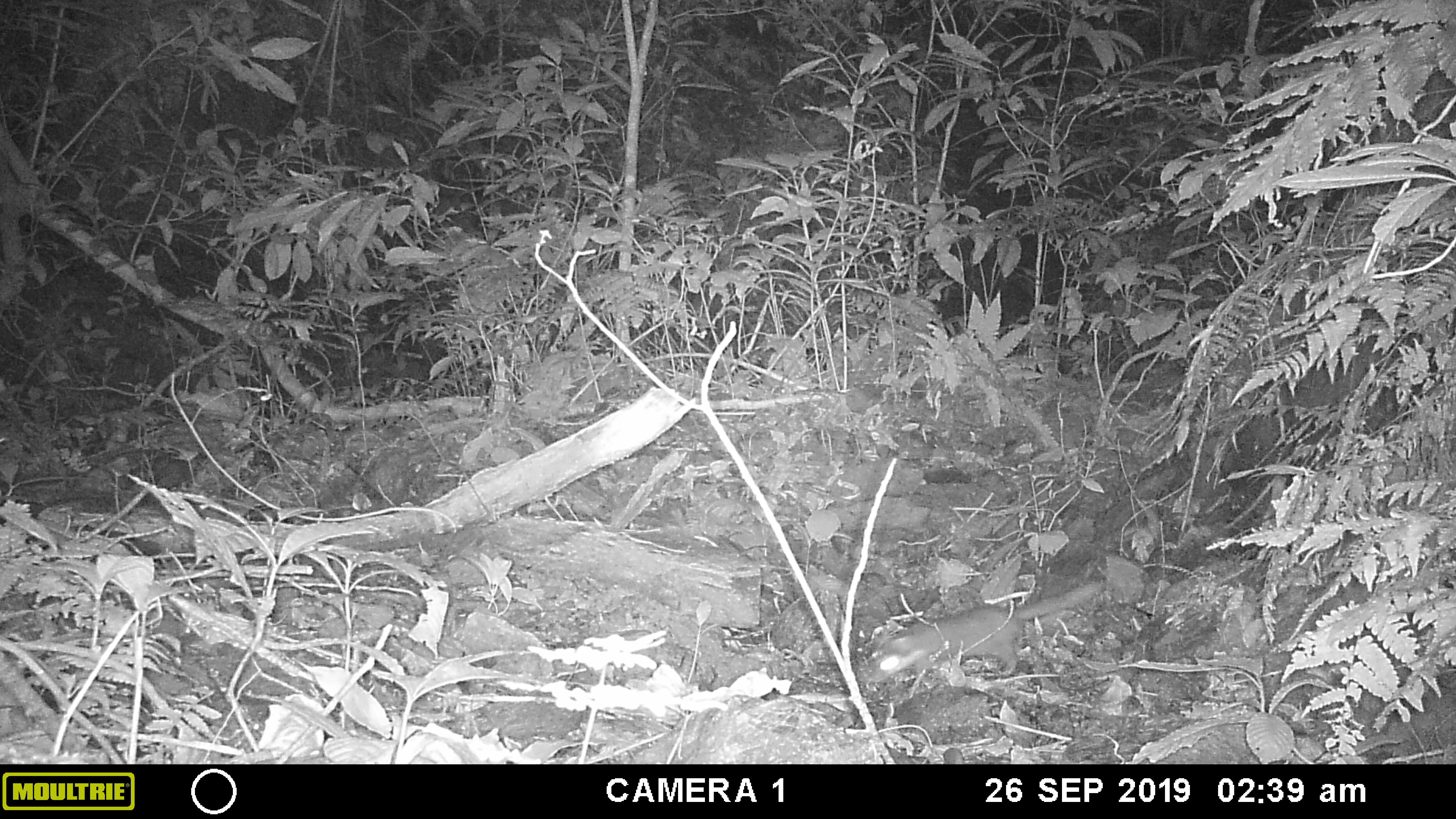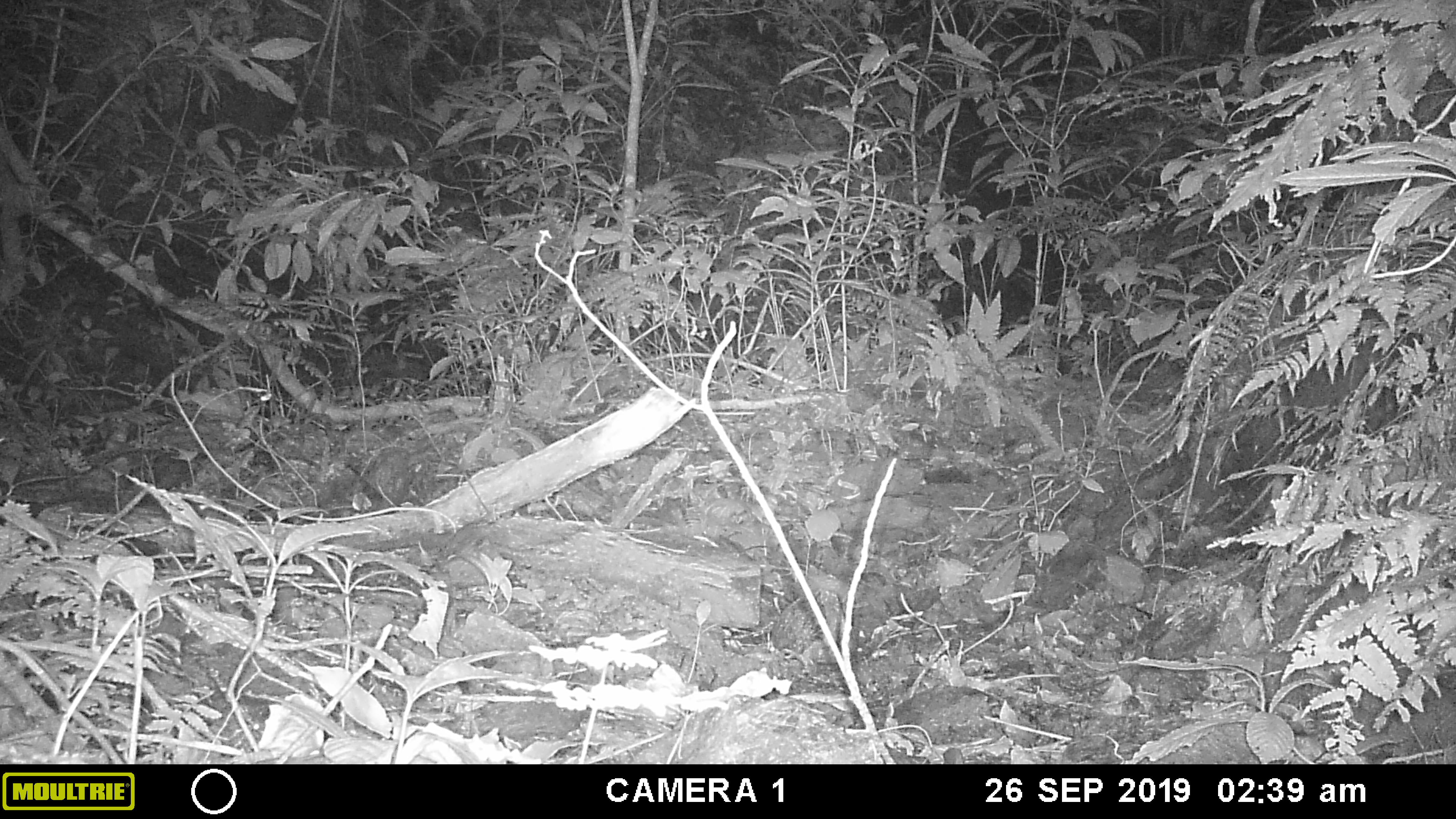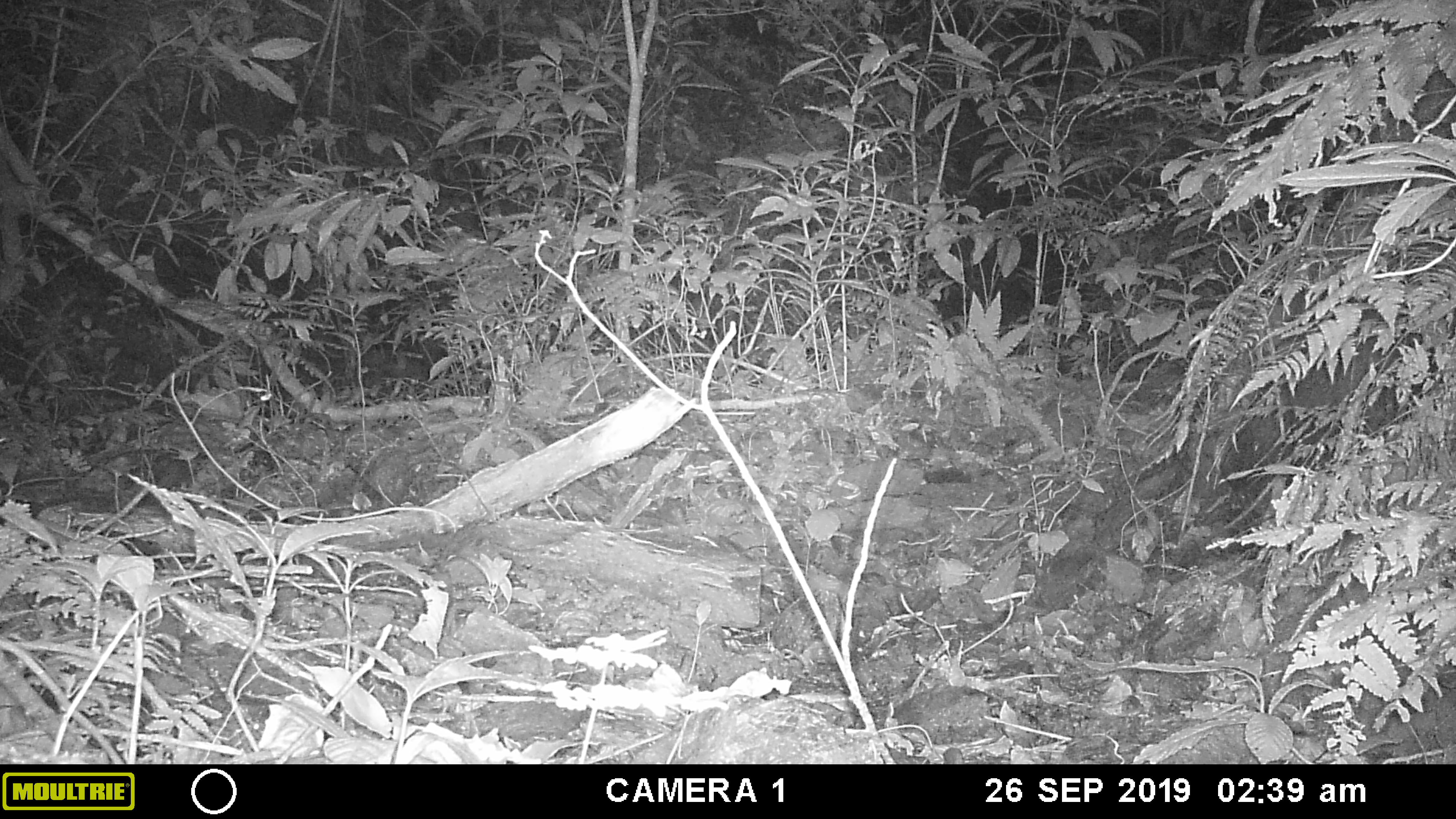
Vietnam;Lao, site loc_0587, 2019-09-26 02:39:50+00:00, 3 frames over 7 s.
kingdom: Animalia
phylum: Chordata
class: Mammalia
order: Carnivora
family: Mustelidae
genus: Melogale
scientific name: Melogale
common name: ferret badger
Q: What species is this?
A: Ferret badger (Melogale).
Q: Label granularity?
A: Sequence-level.